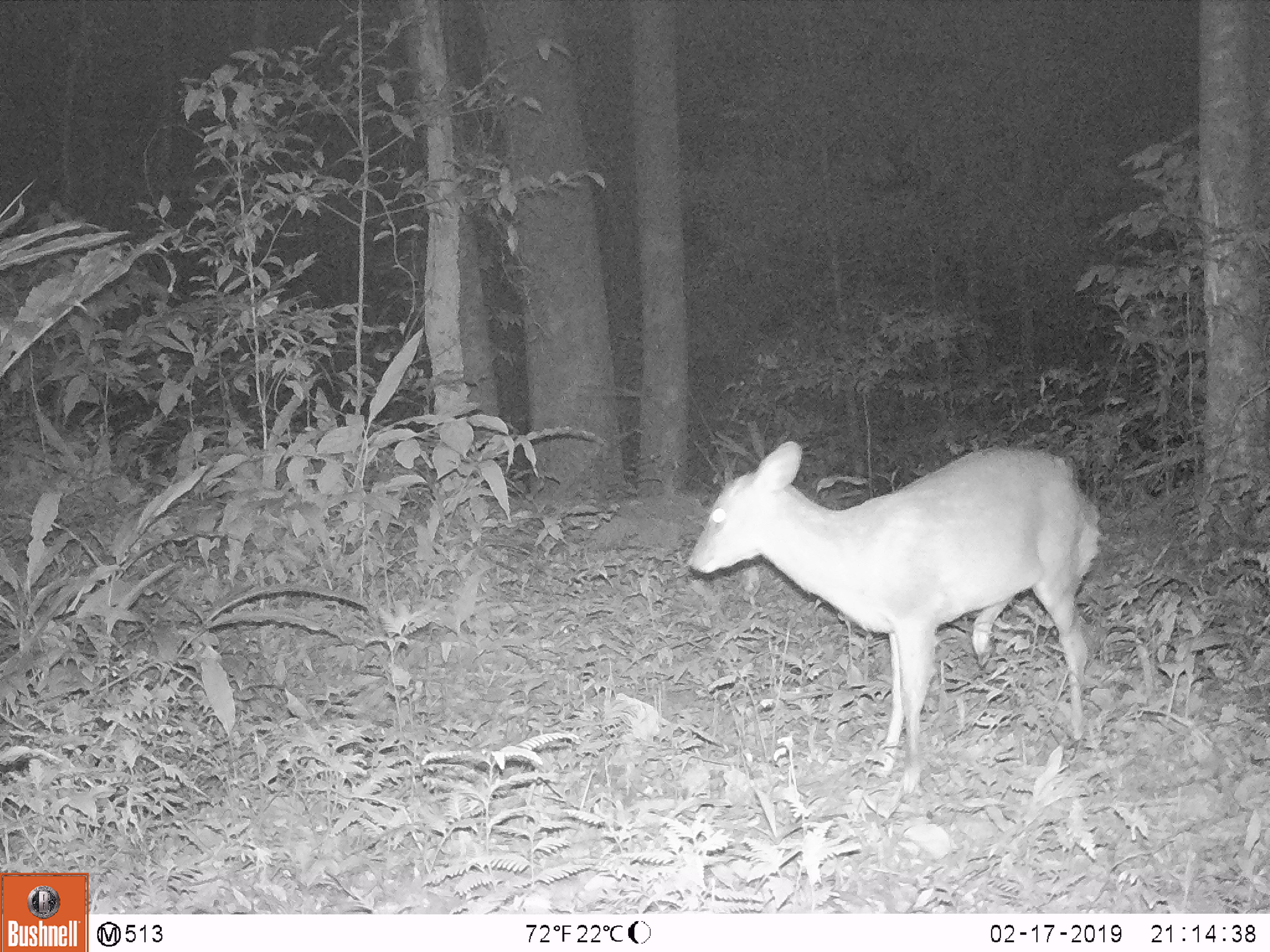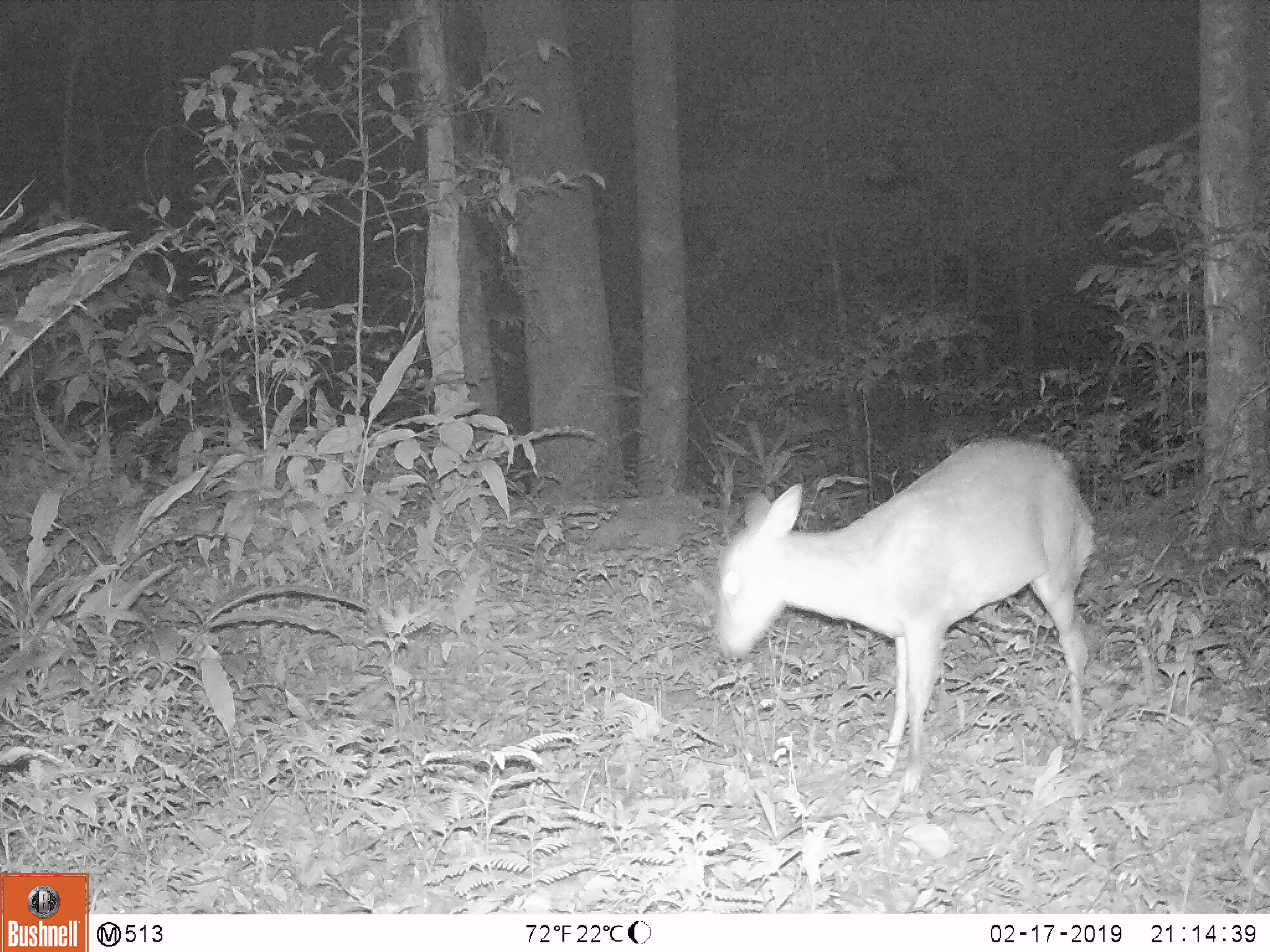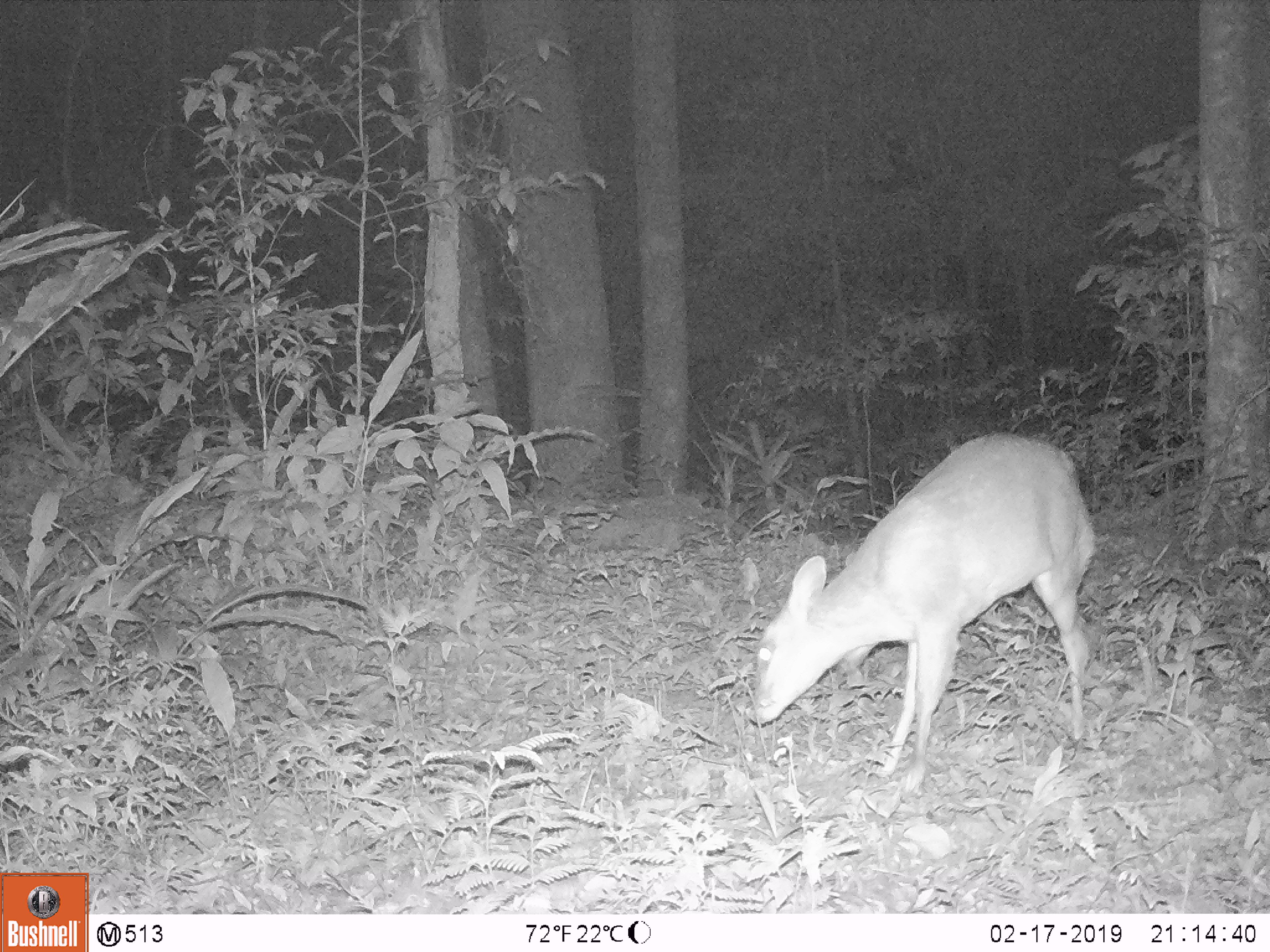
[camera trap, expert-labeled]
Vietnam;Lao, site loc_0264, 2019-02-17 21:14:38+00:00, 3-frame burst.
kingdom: Animalia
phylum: Chordata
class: Mammalia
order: Artiodactyla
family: Cervidae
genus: Muntiacus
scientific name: Muntiacus vuquangensis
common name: large-antlered muntjac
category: large antlered muntjac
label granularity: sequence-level